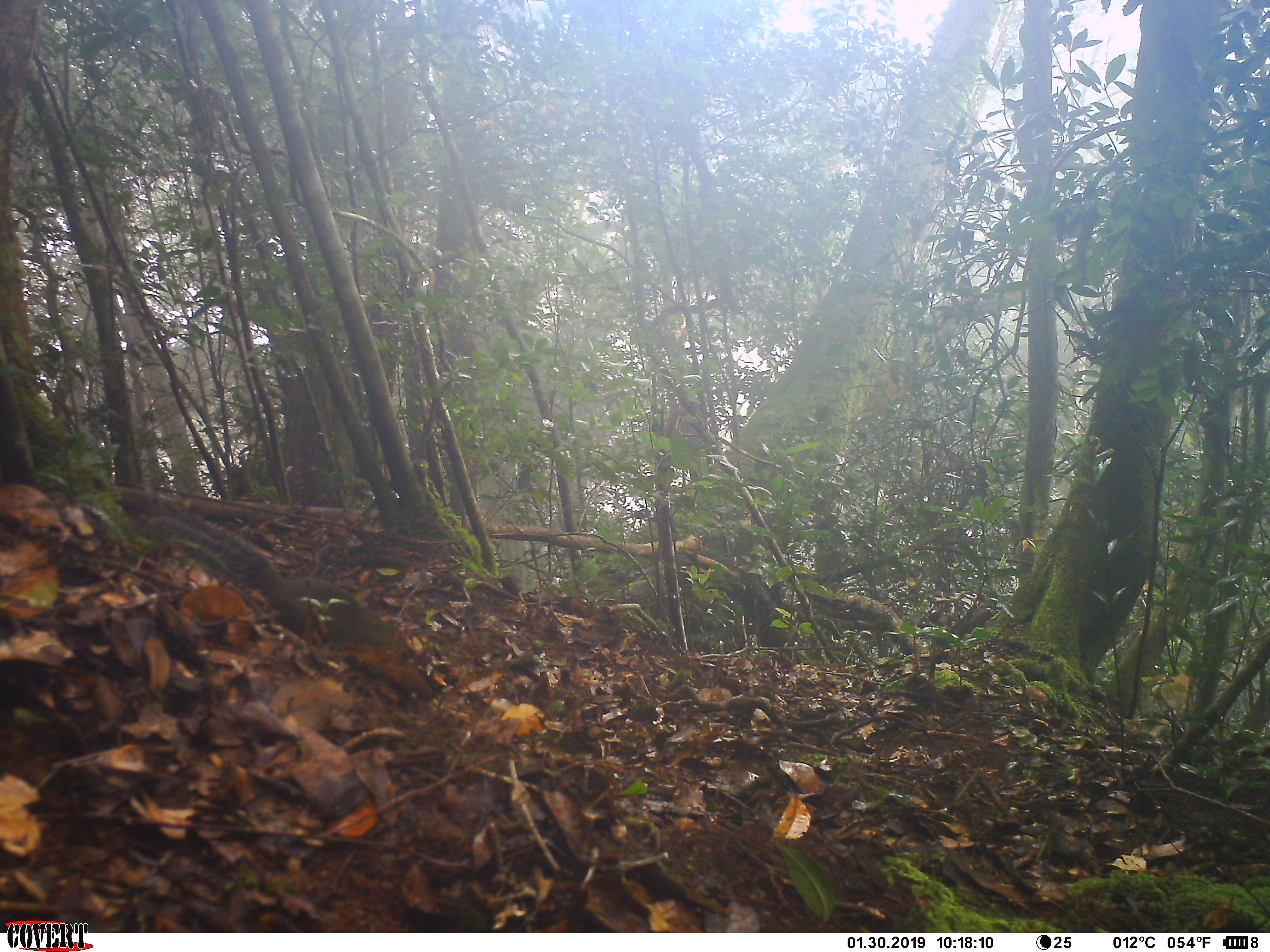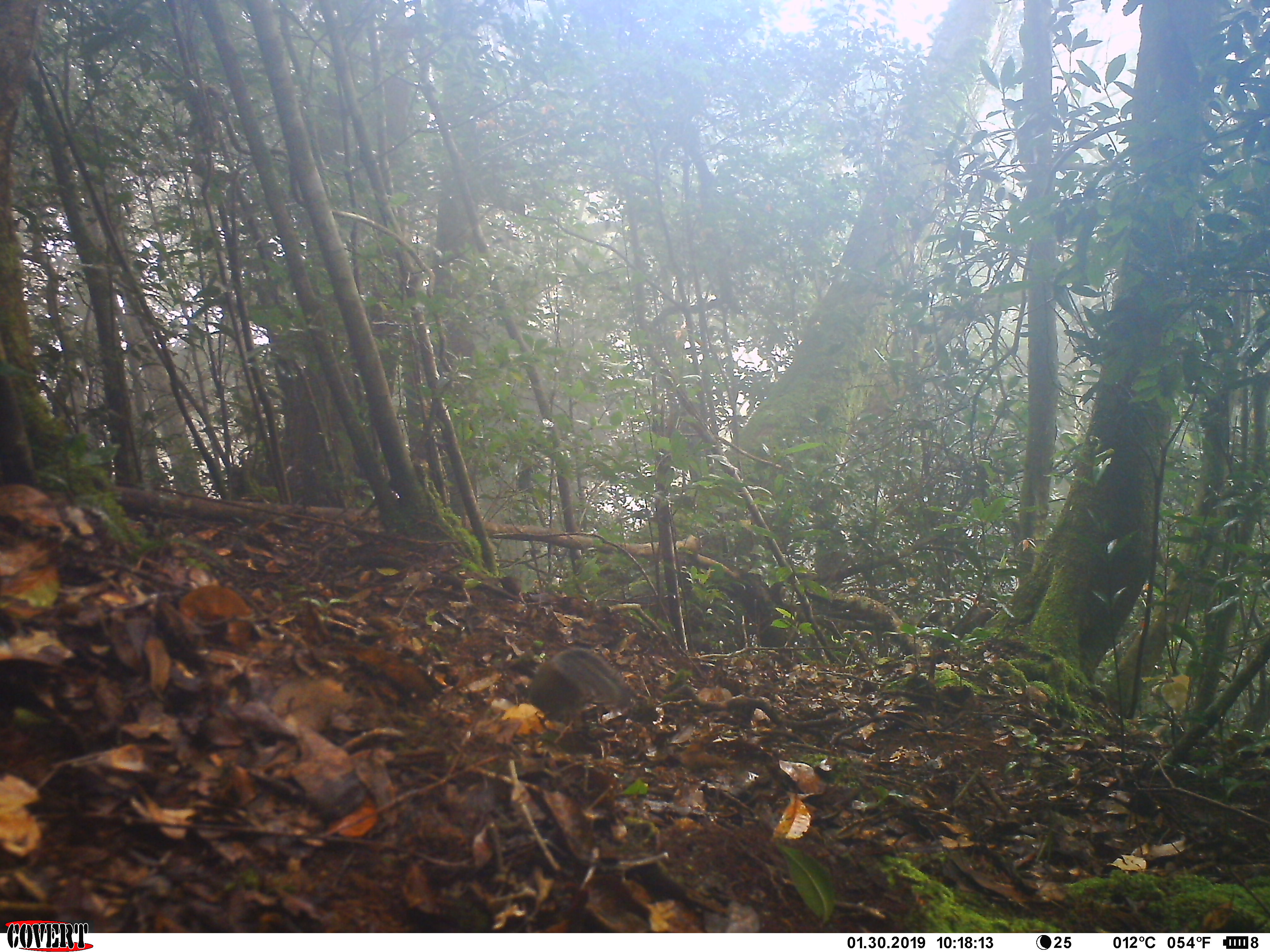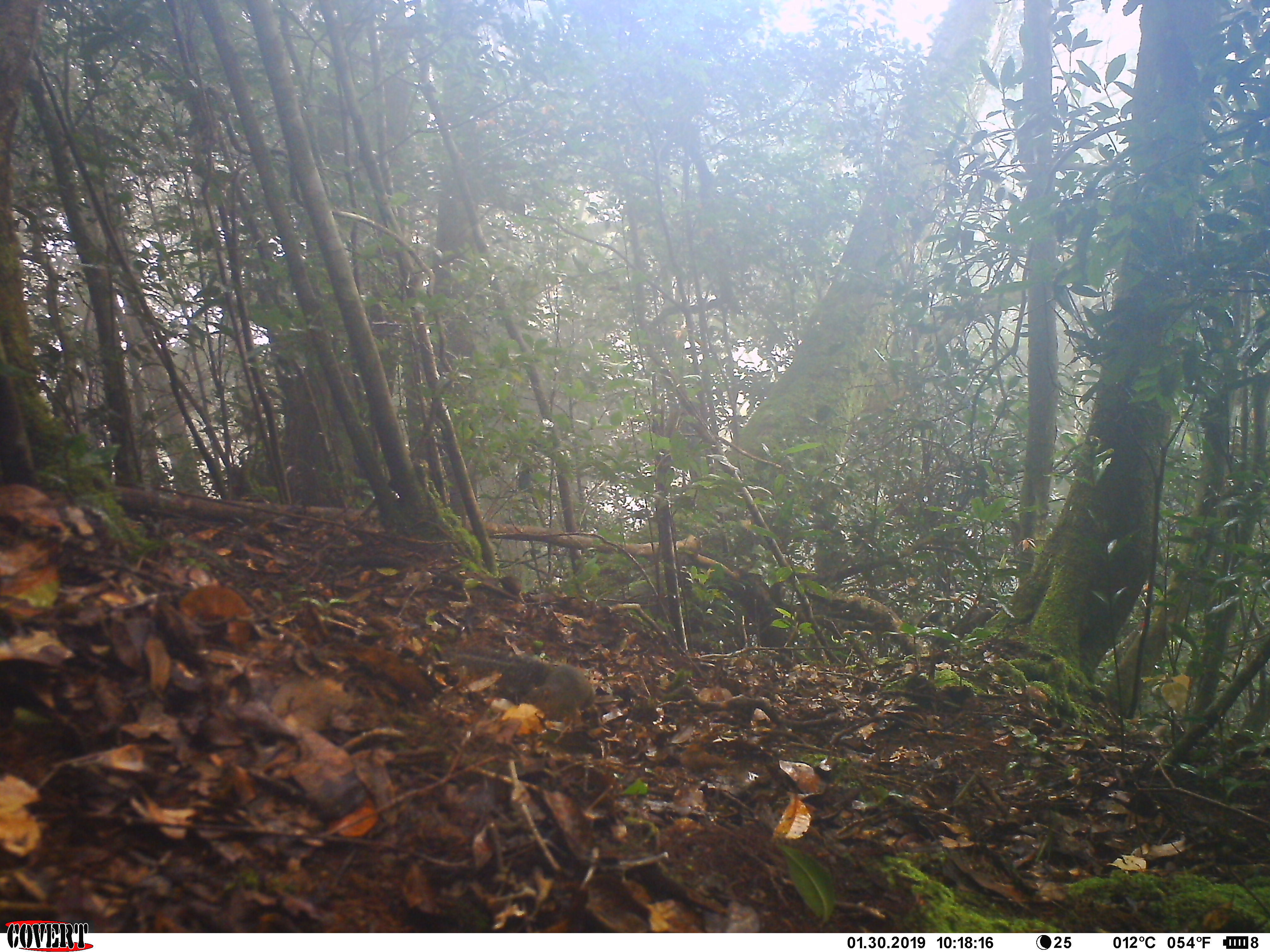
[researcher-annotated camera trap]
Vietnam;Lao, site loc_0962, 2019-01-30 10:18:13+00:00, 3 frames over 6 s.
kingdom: Animalia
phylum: Chordata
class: Mammalia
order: Rodentia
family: Sciuridae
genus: Dremomys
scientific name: Dremomys rufigenis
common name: red-cheeked squirrel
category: red cheeked squirrel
Red cheeked squirrel (red-cheeked squirrel) (Dremomys rufigenis). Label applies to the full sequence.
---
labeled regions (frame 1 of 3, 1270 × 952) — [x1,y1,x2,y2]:
red cheeked squirrel: [110,501,389,647]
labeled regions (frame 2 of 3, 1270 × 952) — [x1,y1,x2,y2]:
red cheeked squirrel: [501,640,659,719]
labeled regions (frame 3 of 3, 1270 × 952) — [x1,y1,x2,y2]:
red cheeked squirrel: [441,644,599,723]